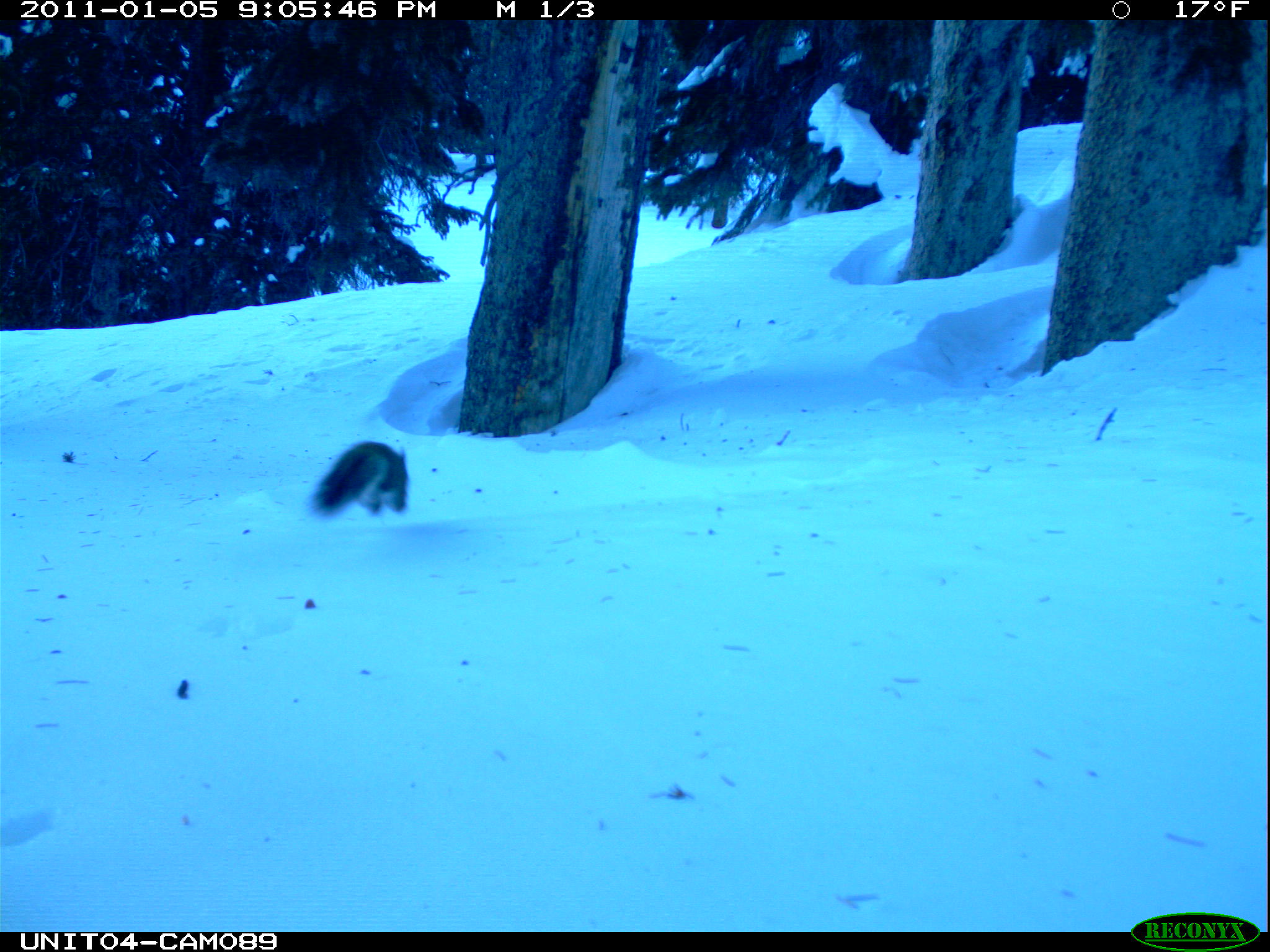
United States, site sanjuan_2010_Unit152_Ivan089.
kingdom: Animalia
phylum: Chordata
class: Mammalia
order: Rodentia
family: Sciuridae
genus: Tamiasciurus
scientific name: Tamiasciurus hudsonicus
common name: american red squirrel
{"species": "Tamiasciurus hudsonicus (american red squirrel)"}